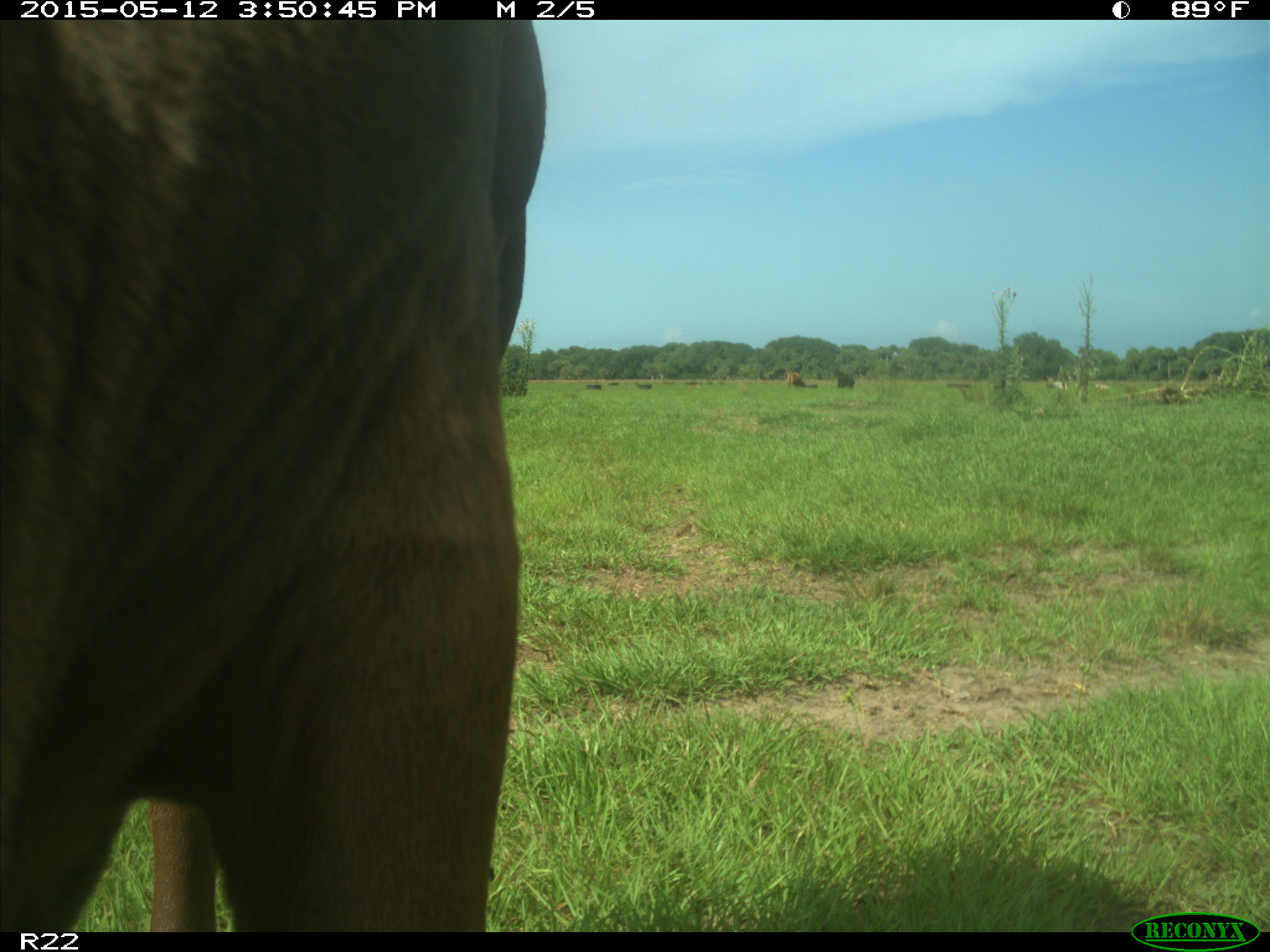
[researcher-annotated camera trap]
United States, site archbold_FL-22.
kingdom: Animalia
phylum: Chordata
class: Mammalia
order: Artiodactyla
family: Bovidae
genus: Bos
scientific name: Bos taurus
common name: domestic cow